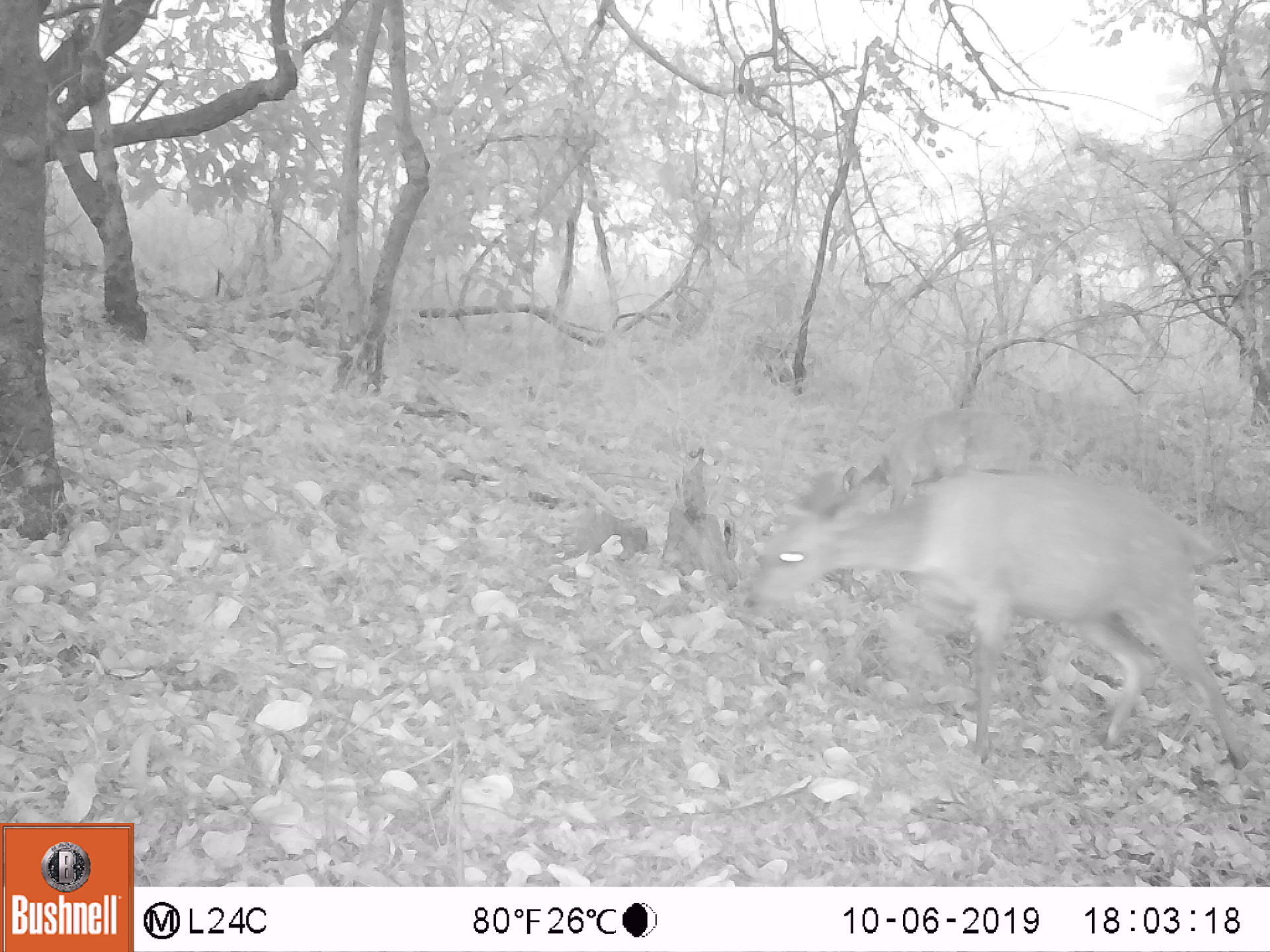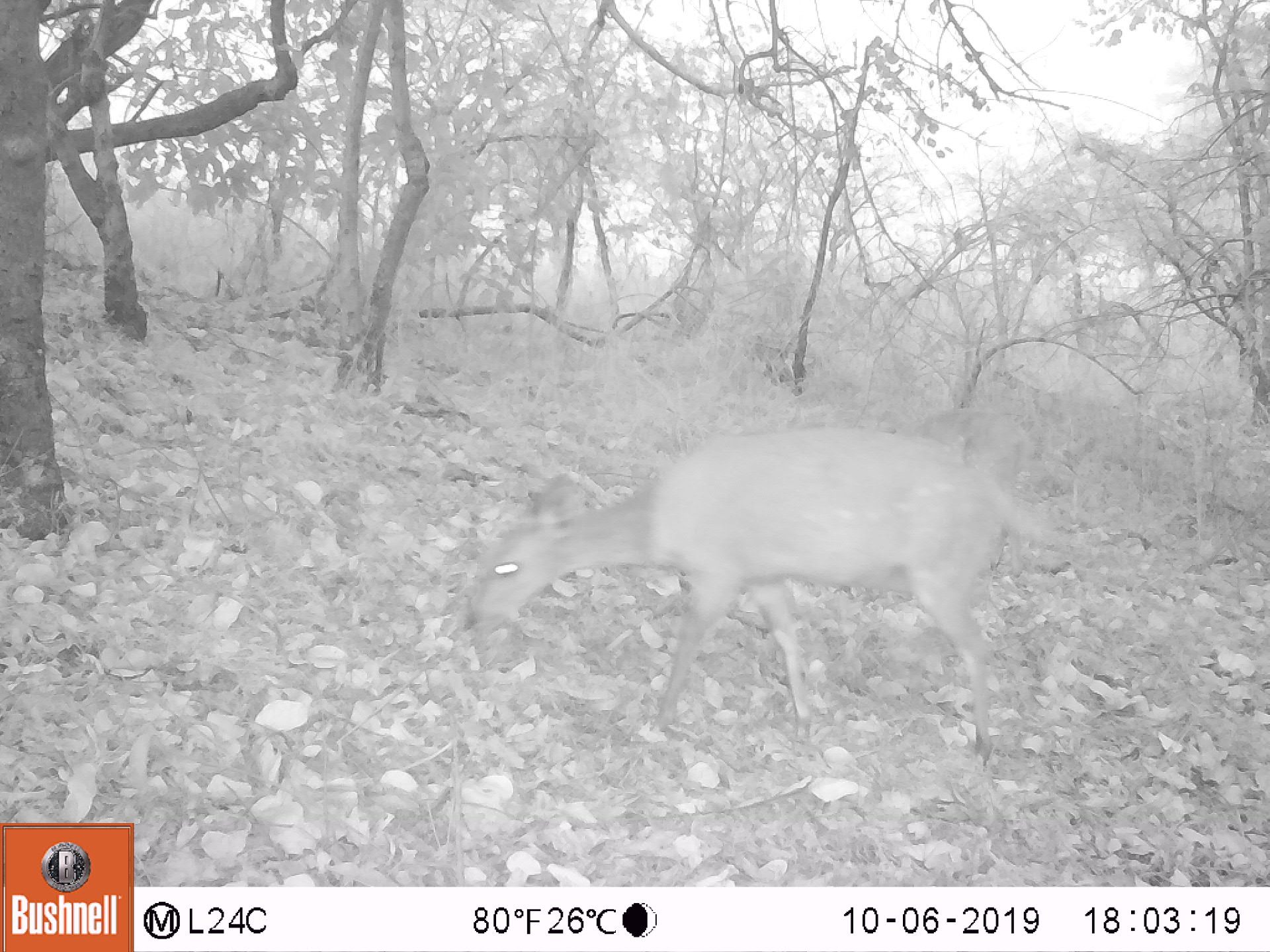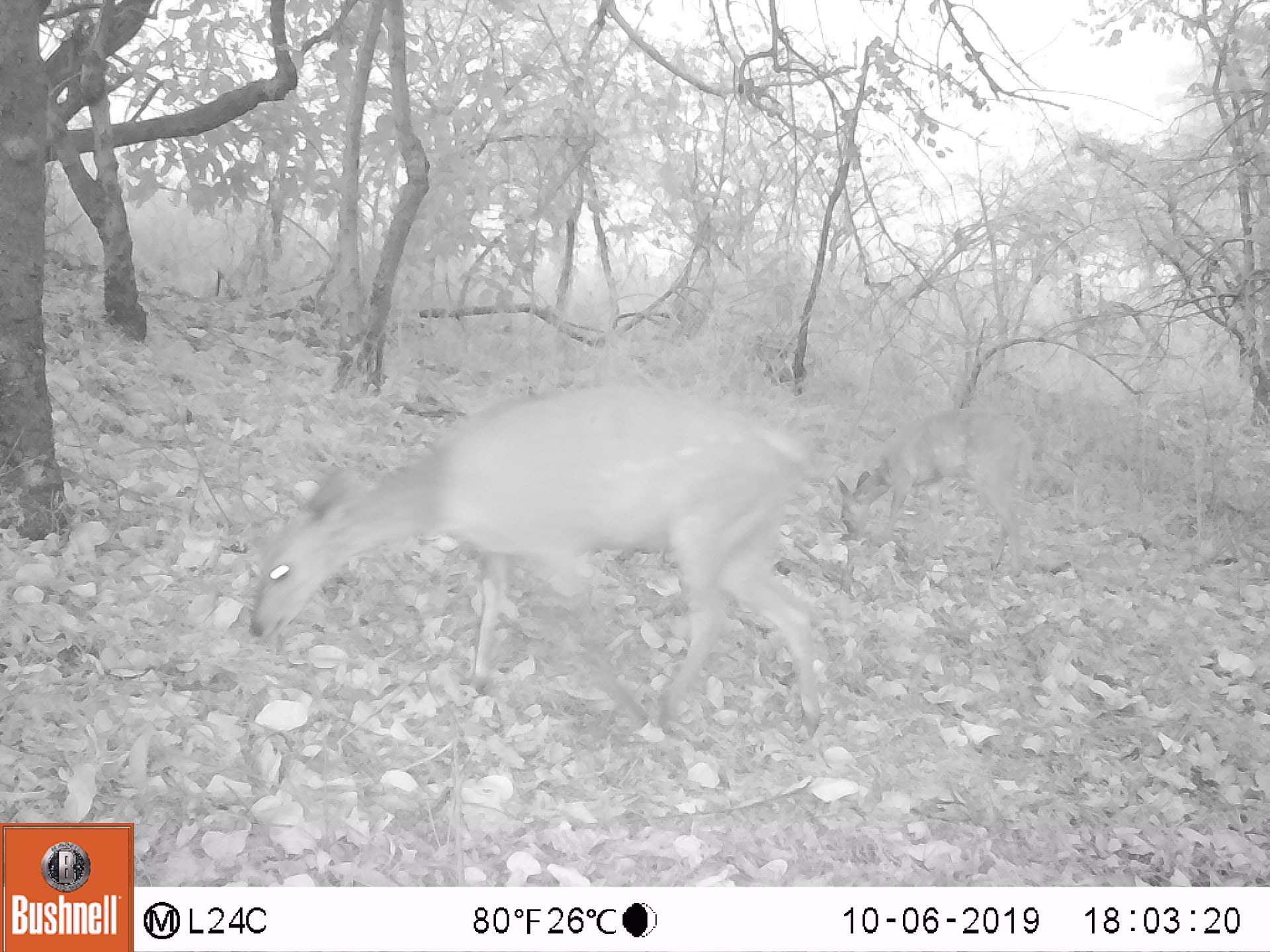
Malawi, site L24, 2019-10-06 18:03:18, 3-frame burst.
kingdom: Animalia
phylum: Chordata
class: Mammalia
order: Artiodactyla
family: Bovidae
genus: Tragelaphus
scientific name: Tragelaphus sylvaticus sylvaticus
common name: cape bushbuck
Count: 2.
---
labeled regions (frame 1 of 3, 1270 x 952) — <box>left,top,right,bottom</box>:
cape bushbuck: <box>736,462,1249,770</box>; <box>827,405,1042,521</box>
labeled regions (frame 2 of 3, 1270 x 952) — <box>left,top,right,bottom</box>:
cape bushbuck: <box>458,418,1091,768</box>; <box>872,406,1027,506</box>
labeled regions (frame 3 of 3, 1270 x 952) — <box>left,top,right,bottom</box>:
cape bushbuck: <box>233,384,828,728</box>; <box>831,414,1043,581</box>